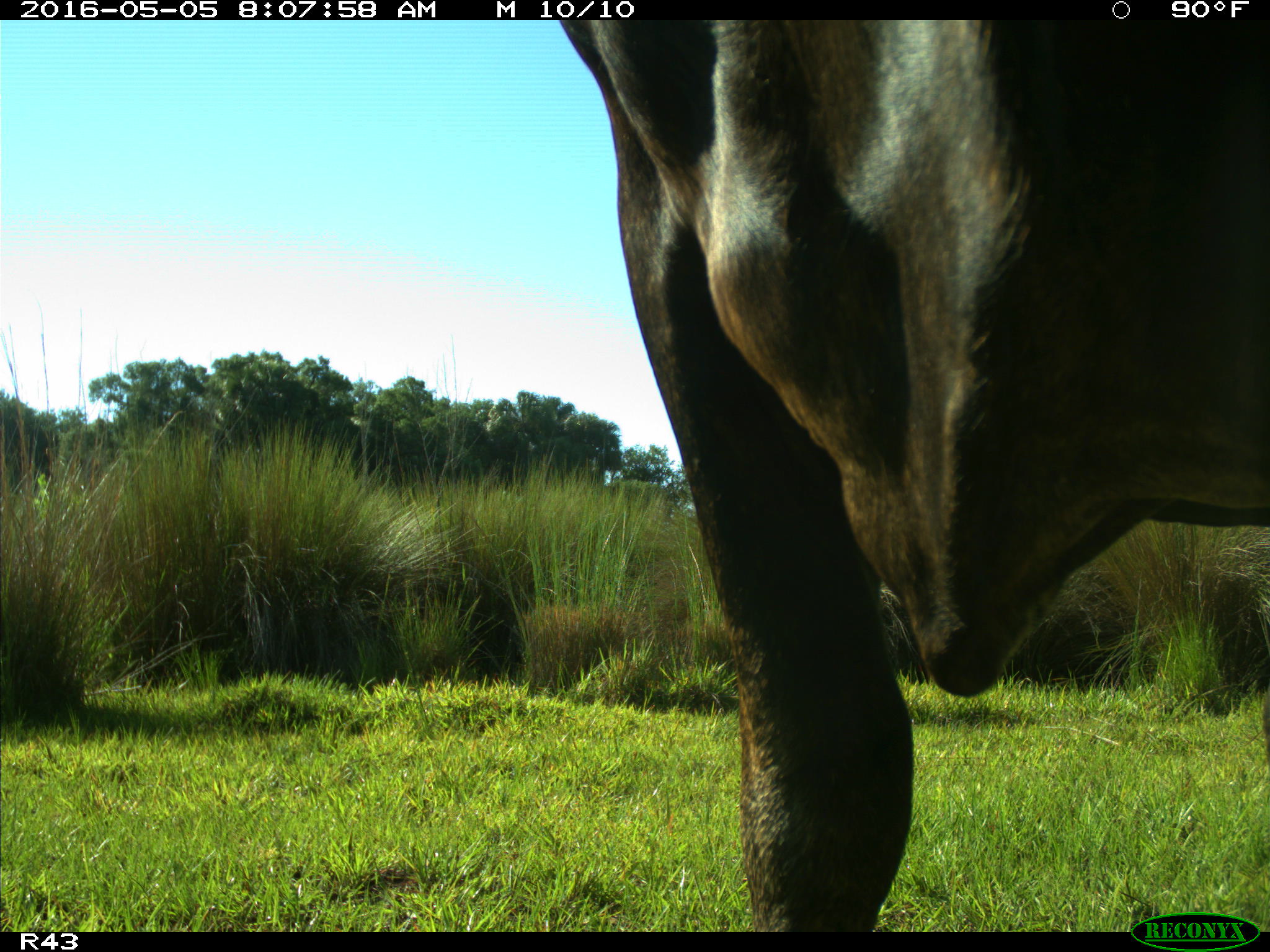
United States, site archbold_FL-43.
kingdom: Animalia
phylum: Chordata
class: Mammalia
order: Artiodactyla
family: Bovidae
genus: Bos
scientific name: Bos taurus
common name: domestic cow